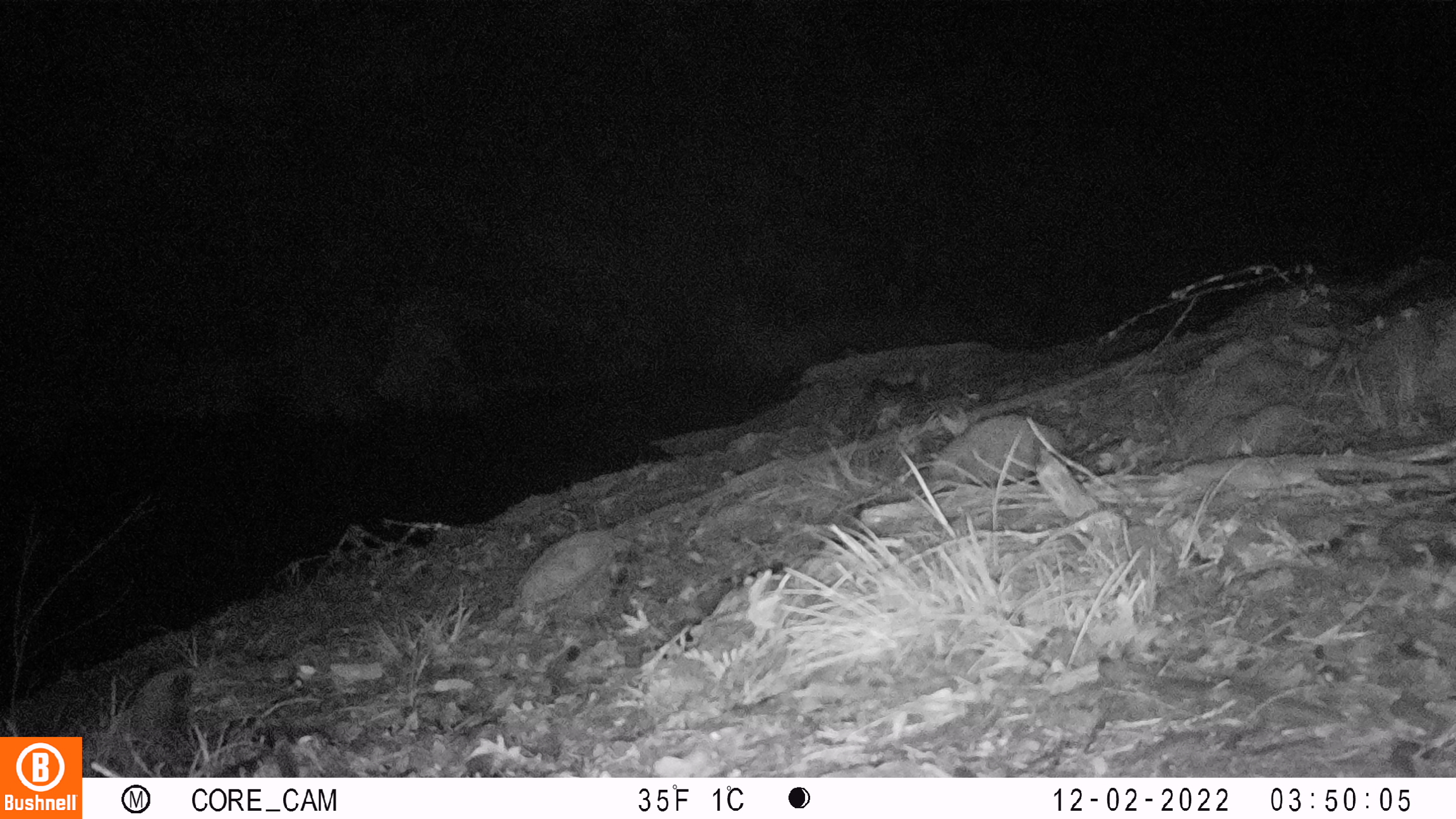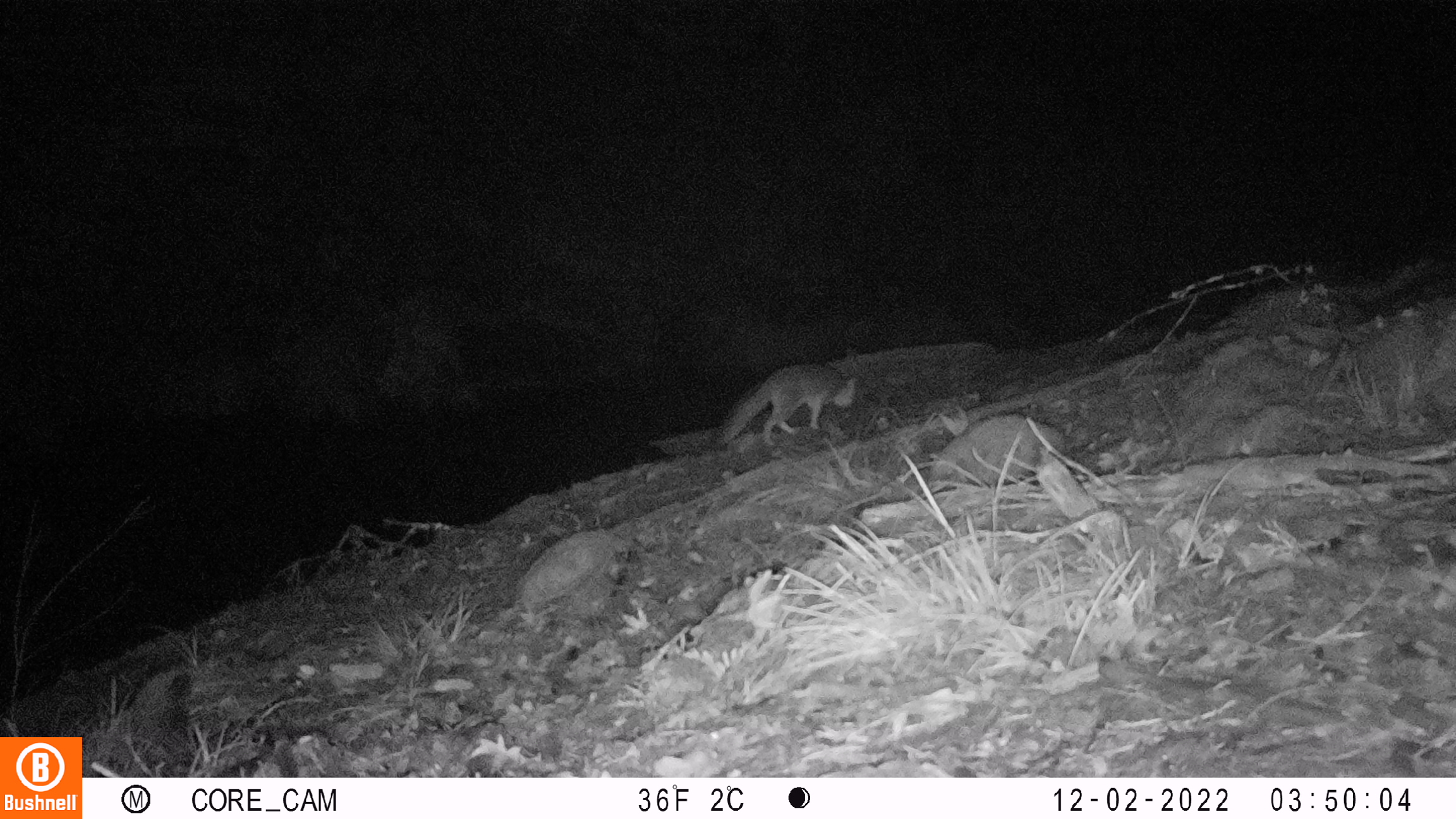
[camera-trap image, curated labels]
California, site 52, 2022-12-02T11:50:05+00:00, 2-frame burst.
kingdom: Animalia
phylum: Chordata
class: Mammalia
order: Carnivora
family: Canidae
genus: Urocyon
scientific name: Urocyon cinereoargenteus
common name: gray fox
Gray fox (Urocyon cinereoargenteus).